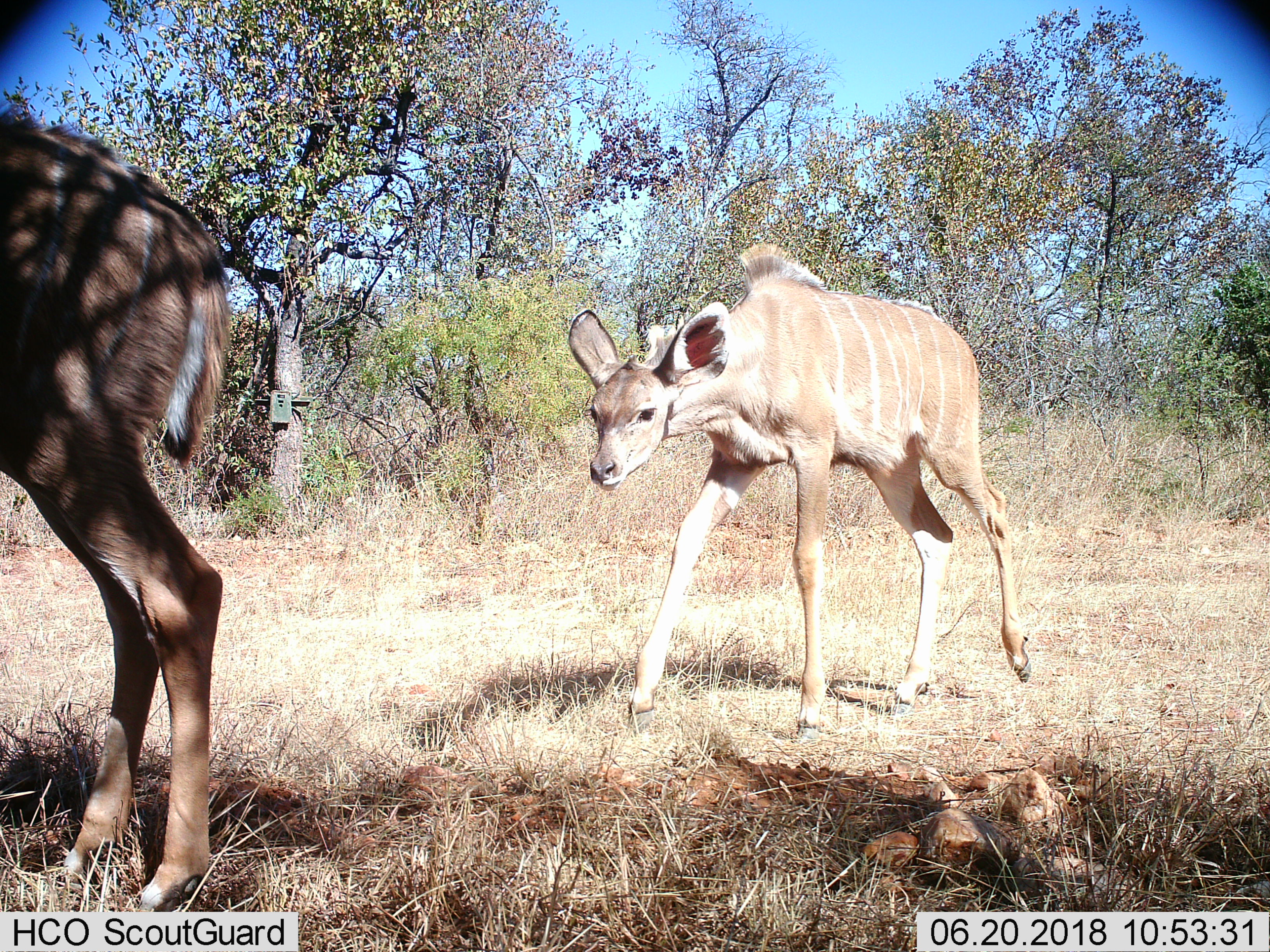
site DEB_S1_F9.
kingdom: Animalia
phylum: Chordata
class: Mammalia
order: Artiodactyla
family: Bovidae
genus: Tragelaphus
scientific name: Tragelaphus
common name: kudu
Kudu (Tragelaphus), count 2. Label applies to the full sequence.